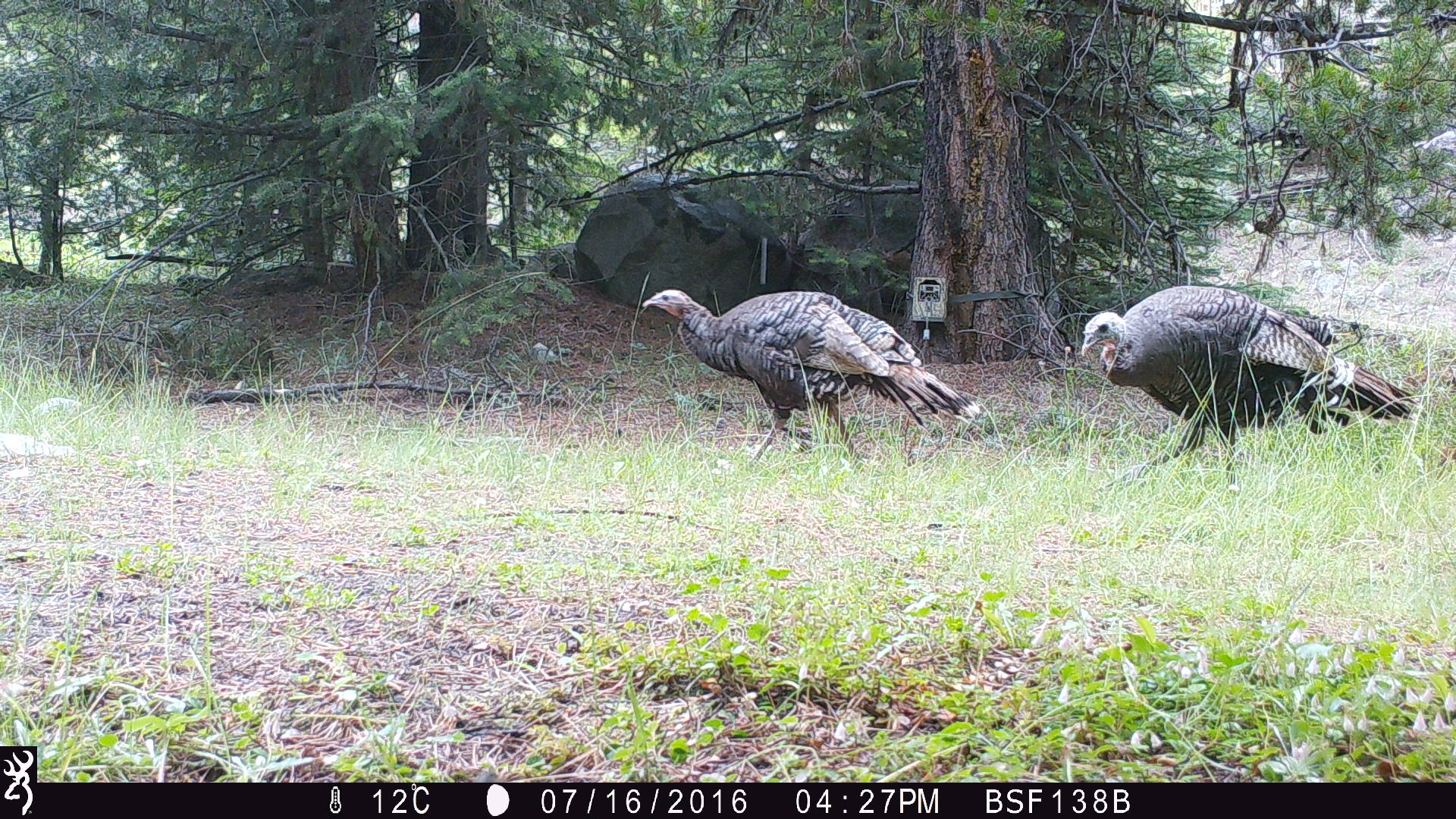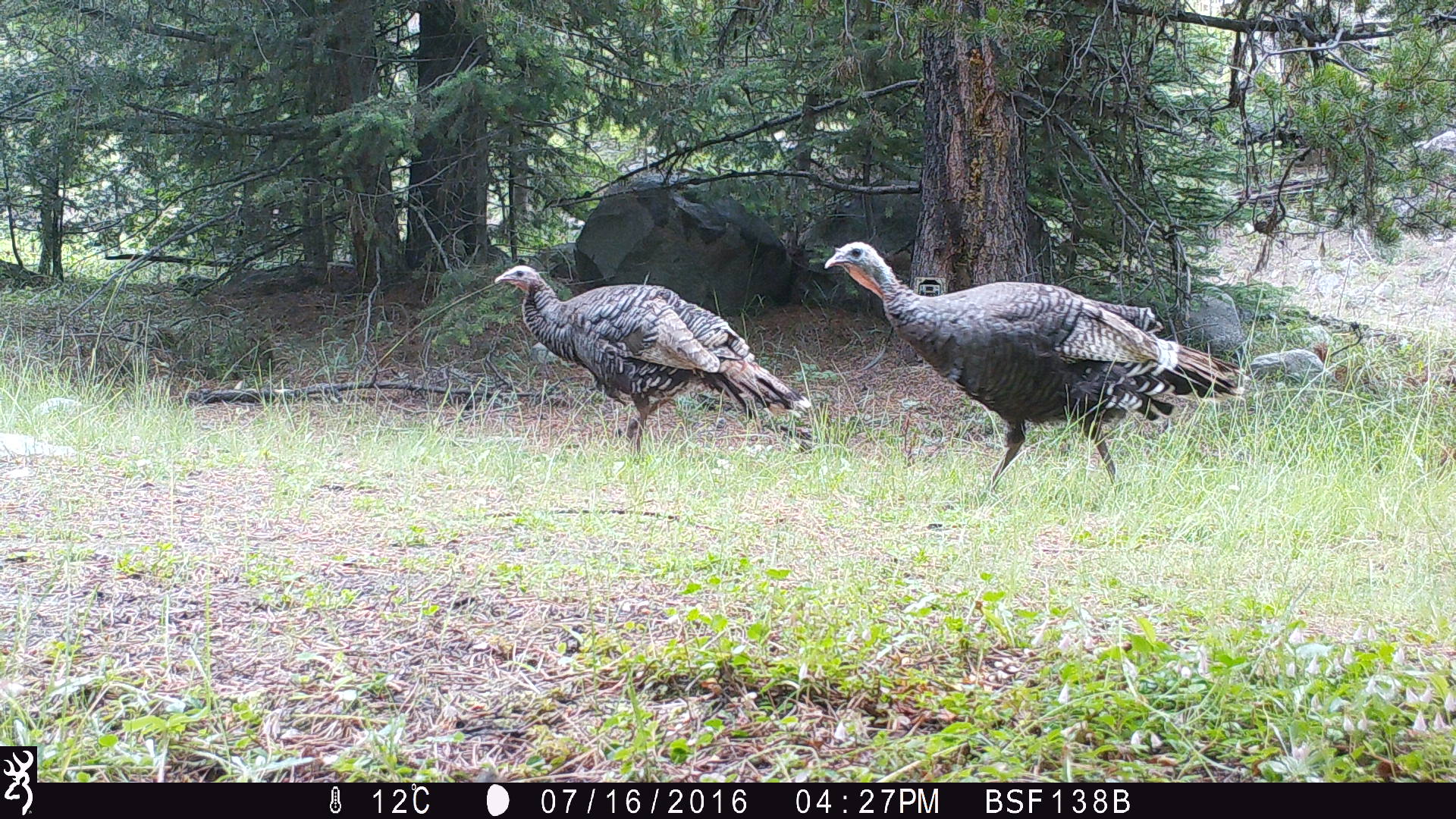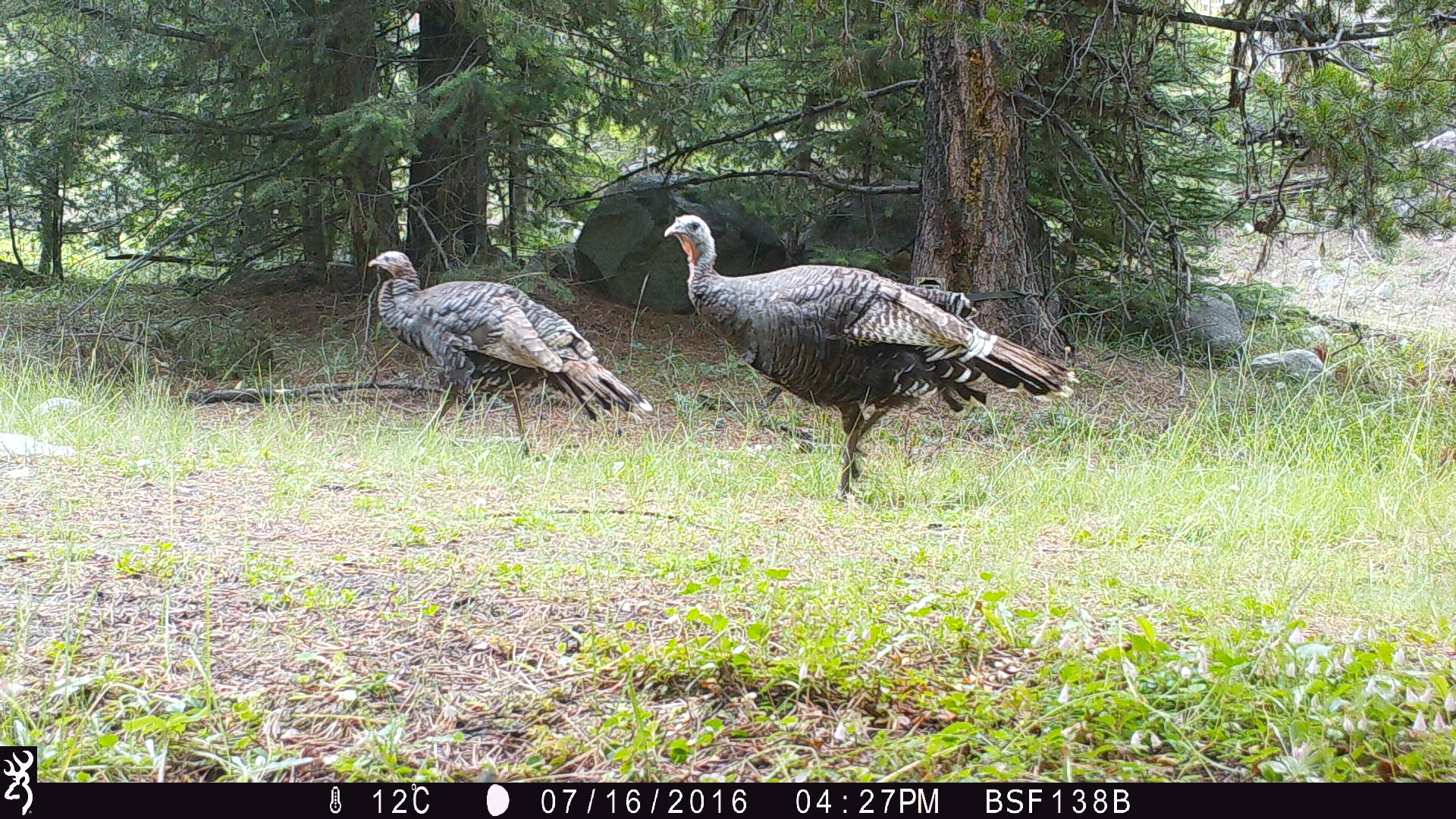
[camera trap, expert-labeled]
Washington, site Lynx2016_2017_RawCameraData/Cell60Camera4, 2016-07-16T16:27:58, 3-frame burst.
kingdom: Animalia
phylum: Chordata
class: Aves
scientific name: Aves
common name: birds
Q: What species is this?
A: Aves (birds).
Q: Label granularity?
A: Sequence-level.